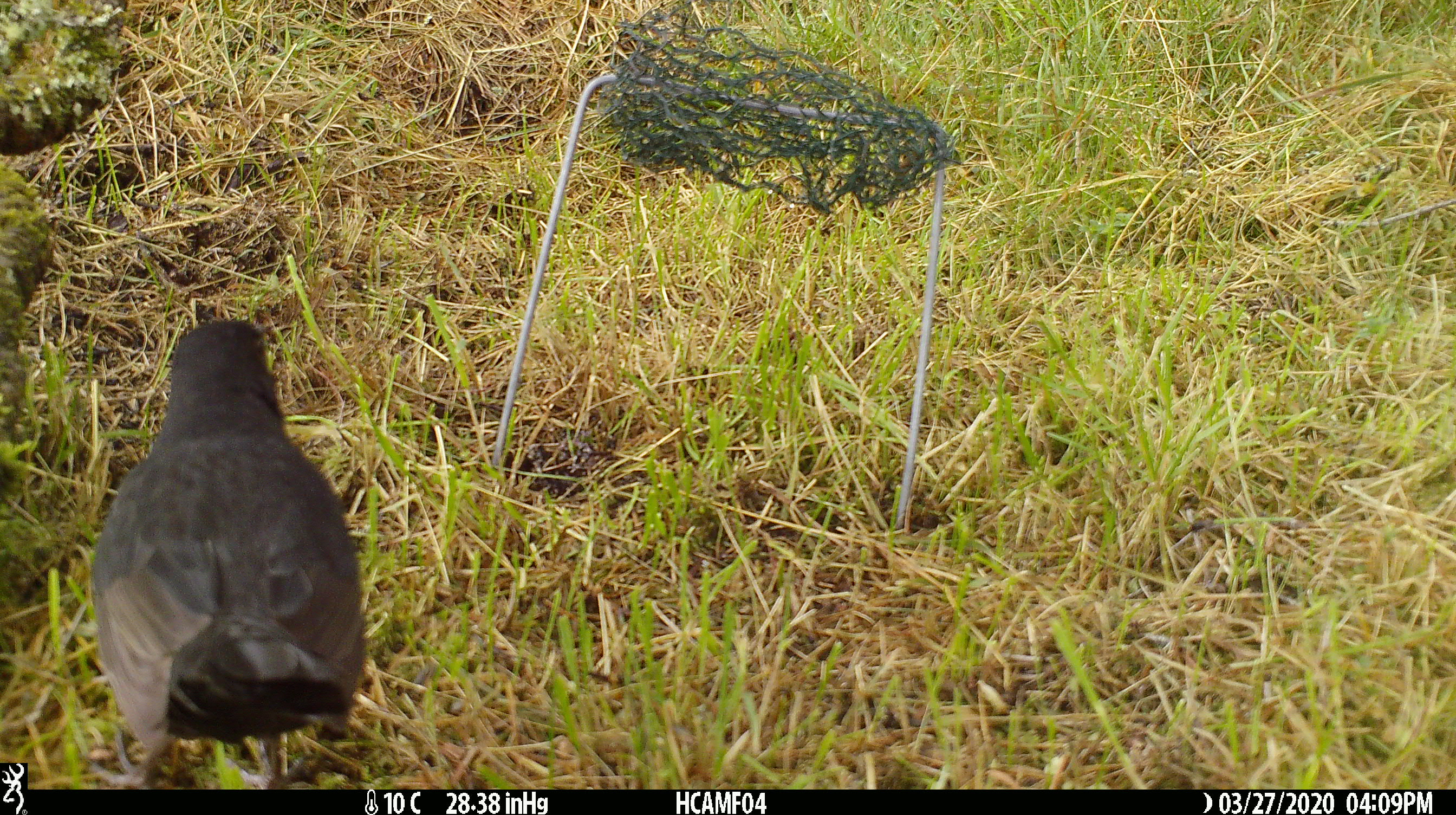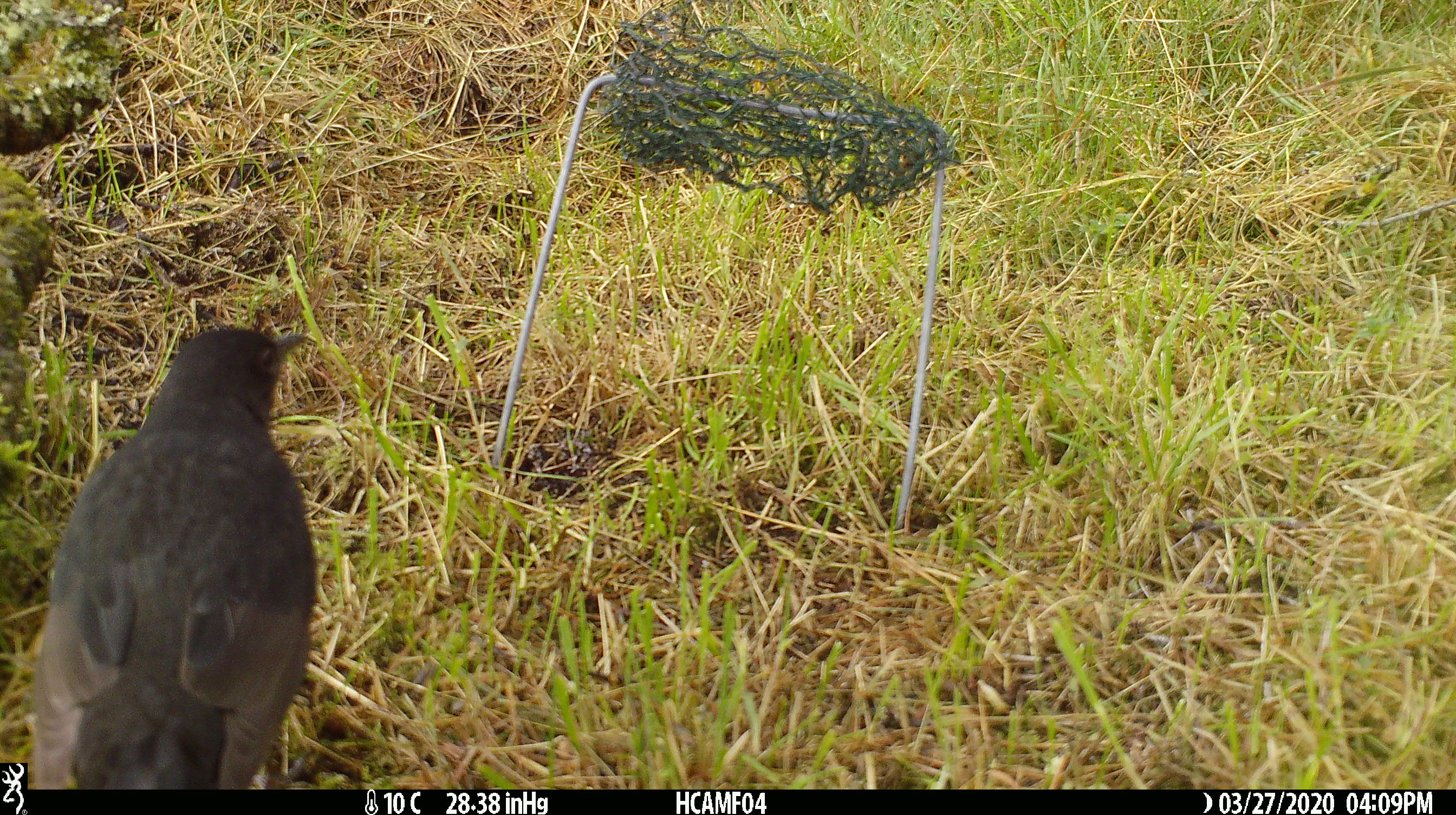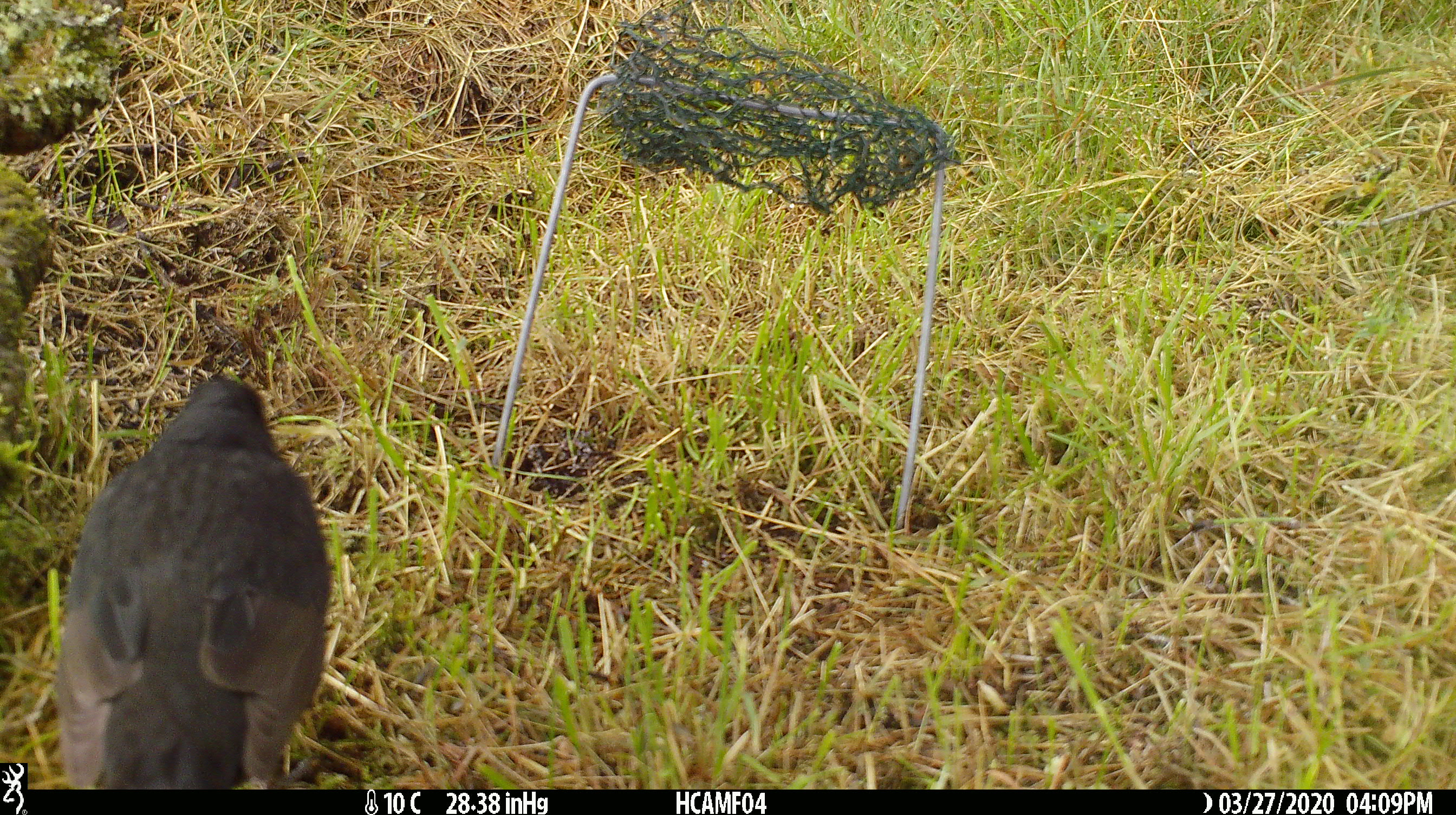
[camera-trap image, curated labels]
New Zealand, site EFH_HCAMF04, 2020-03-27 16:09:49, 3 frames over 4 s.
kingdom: Animalia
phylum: Chordata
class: Aves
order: Passeriformes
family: Turdidae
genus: Turdus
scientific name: Turdus merula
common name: eurasian blackbird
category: blackbird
Blackbird (eurasian blackbird) (Turdus merula).